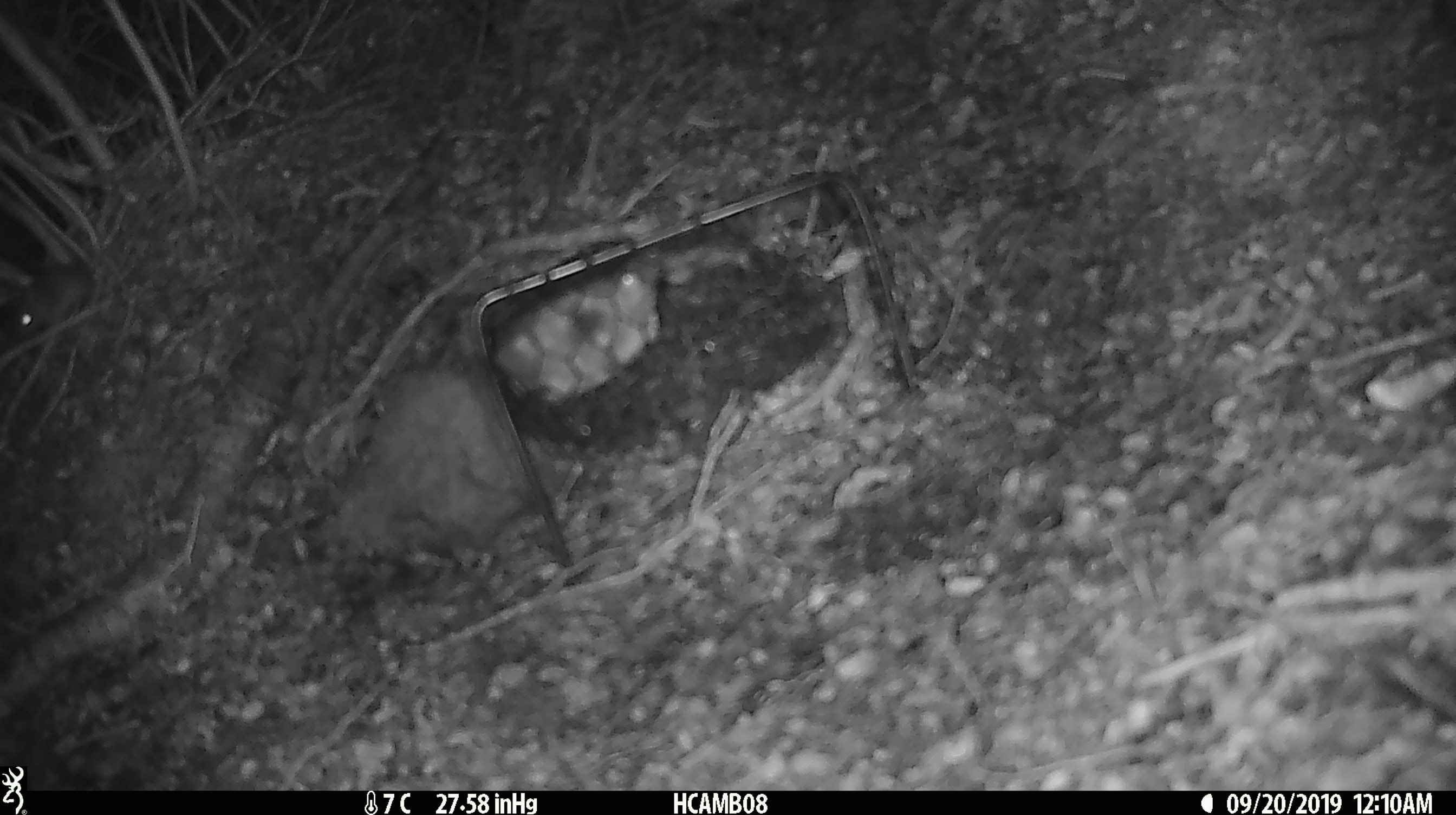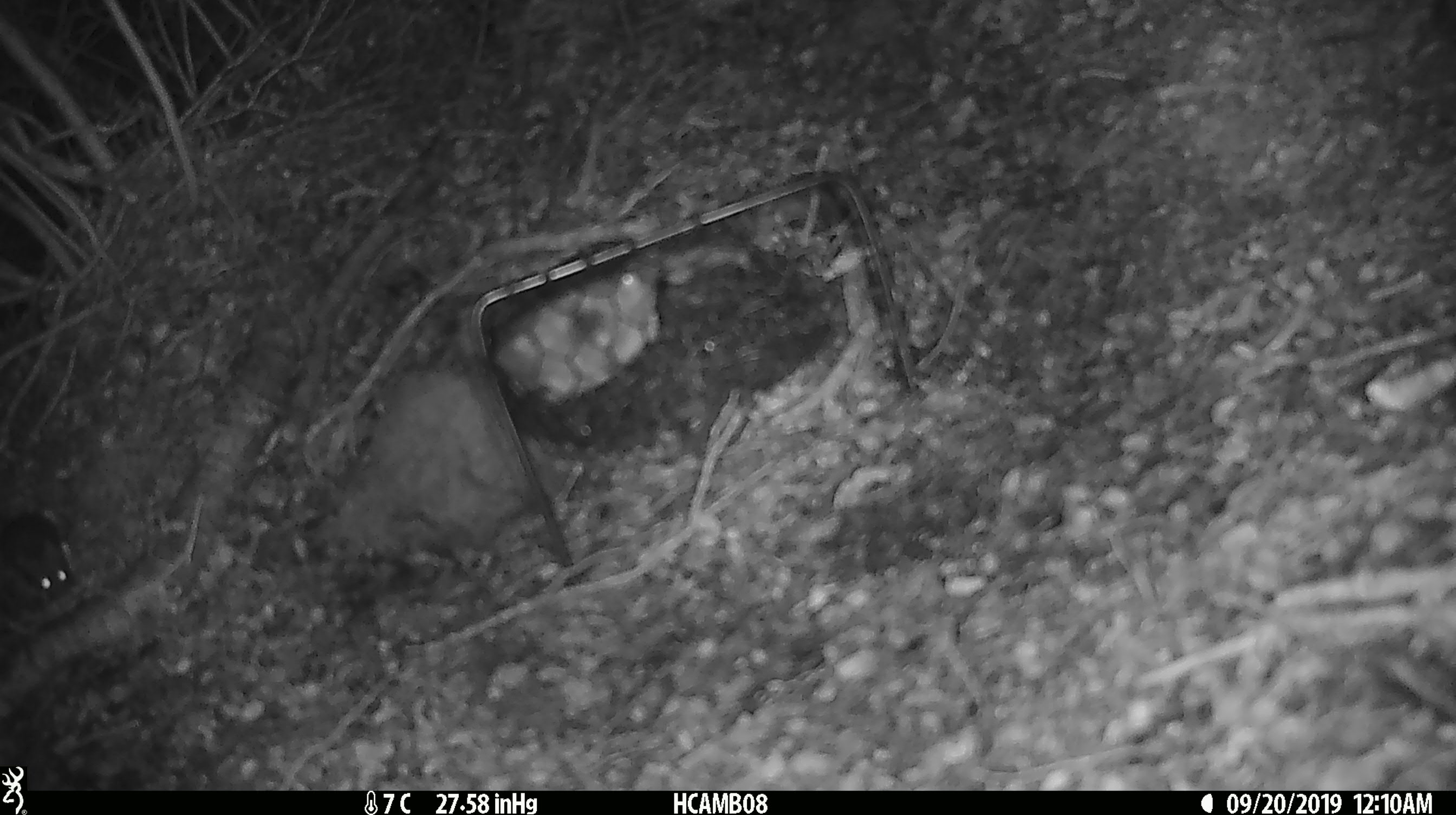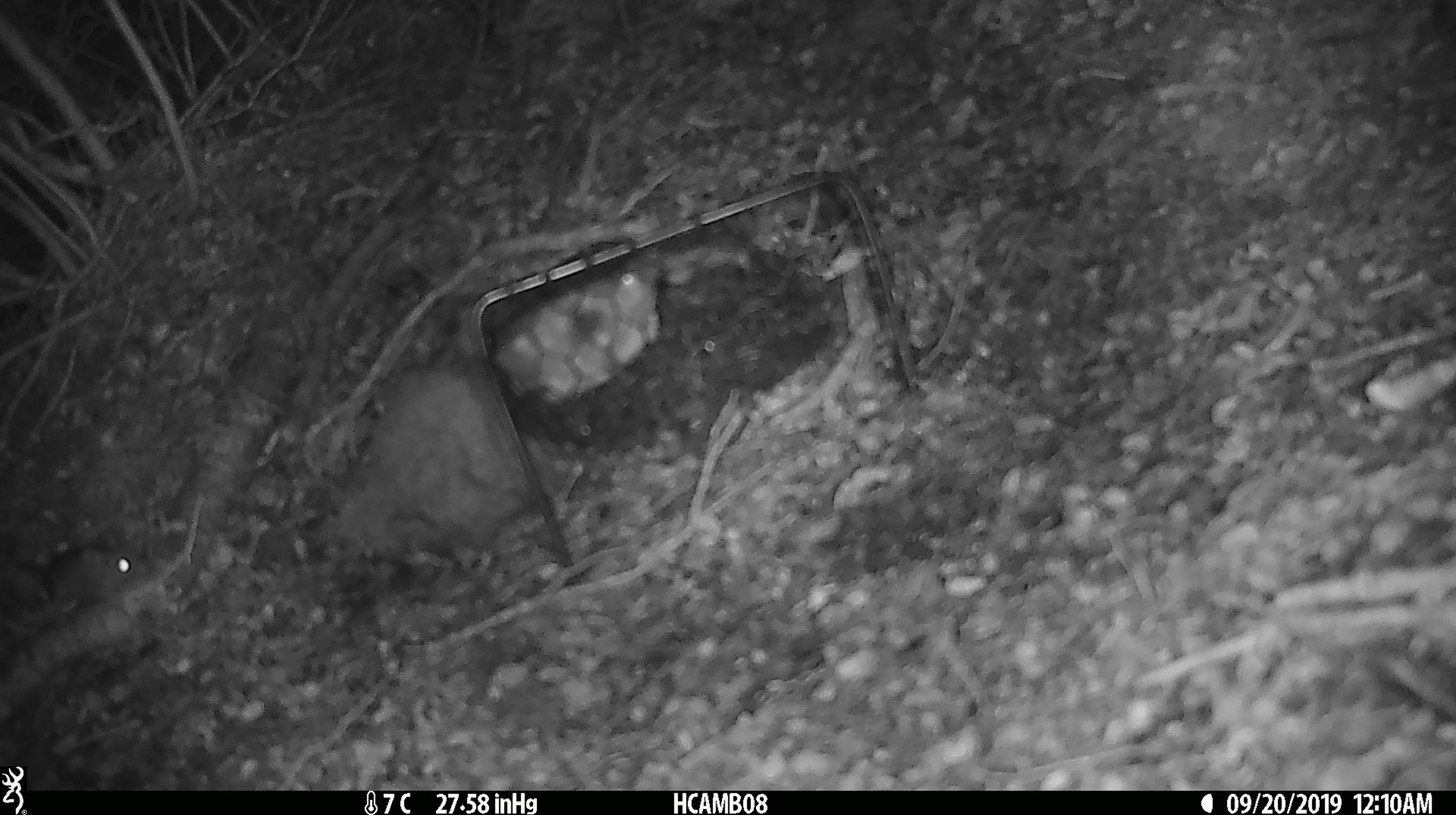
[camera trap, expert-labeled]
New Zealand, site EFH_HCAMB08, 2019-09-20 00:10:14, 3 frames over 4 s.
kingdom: Animalia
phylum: Chordata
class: Mammalia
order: Rodentia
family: Muridae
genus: Mus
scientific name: Mus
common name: mouse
Mouse (Mus).